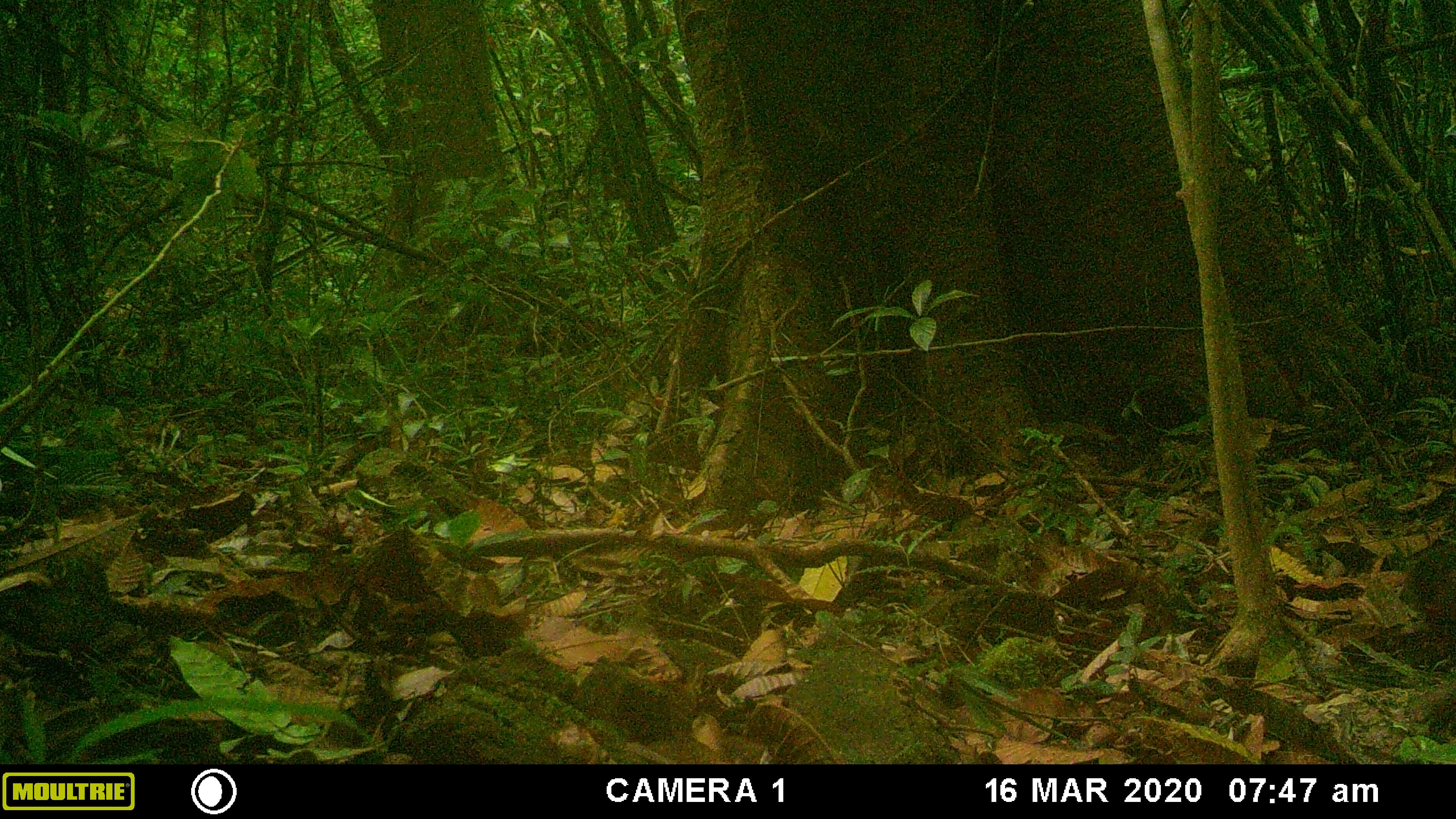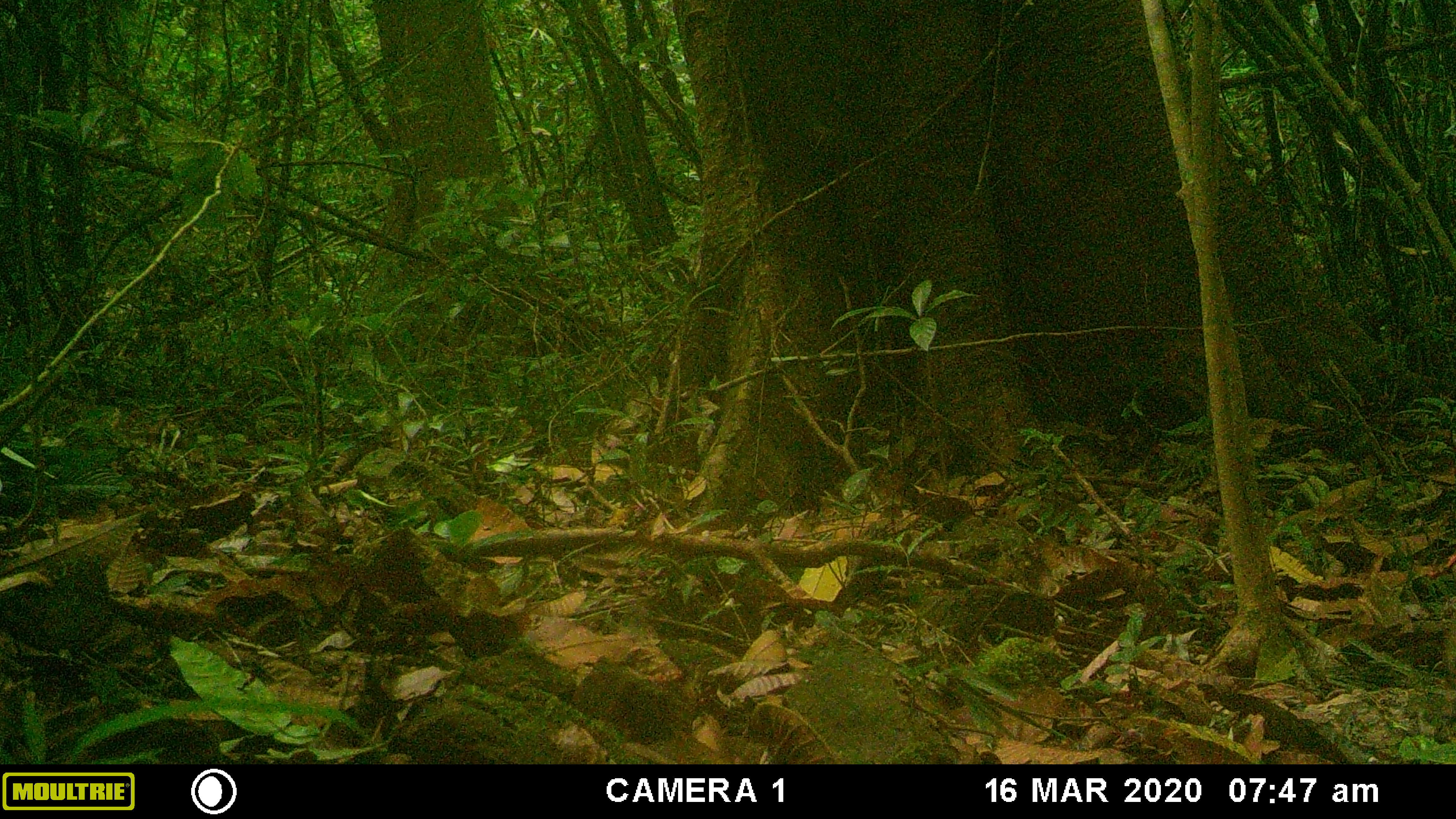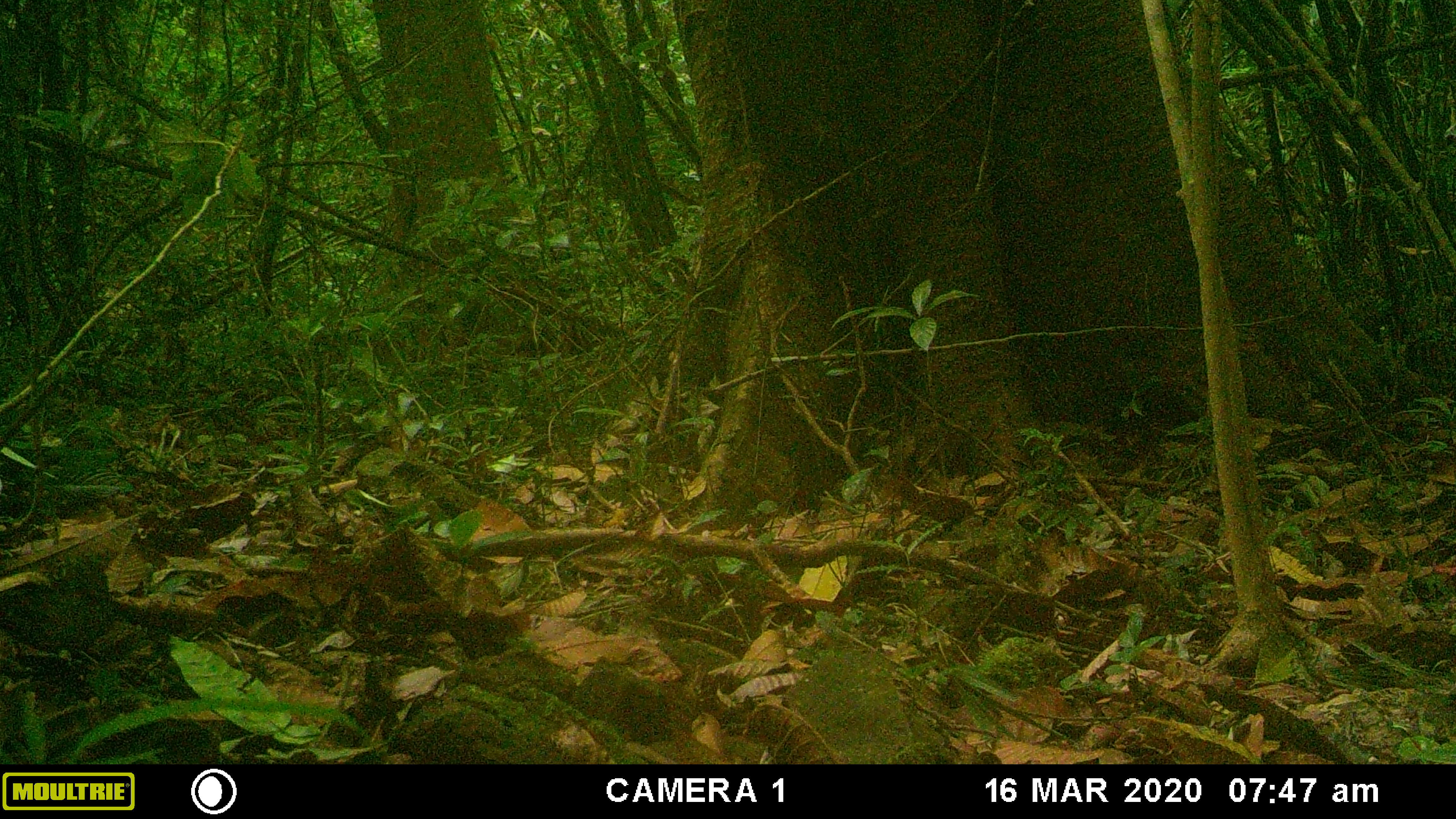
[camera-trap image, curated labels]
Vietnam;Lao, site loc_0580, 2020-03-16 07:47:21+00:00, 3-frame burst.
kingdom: Animalia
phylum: Chordata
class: Mammalia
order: Primates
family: Cercopithecidae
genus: Macaca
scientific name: Macaca arctoides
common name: stump-tailed macaque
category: stump tailed macaque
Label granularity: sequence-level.